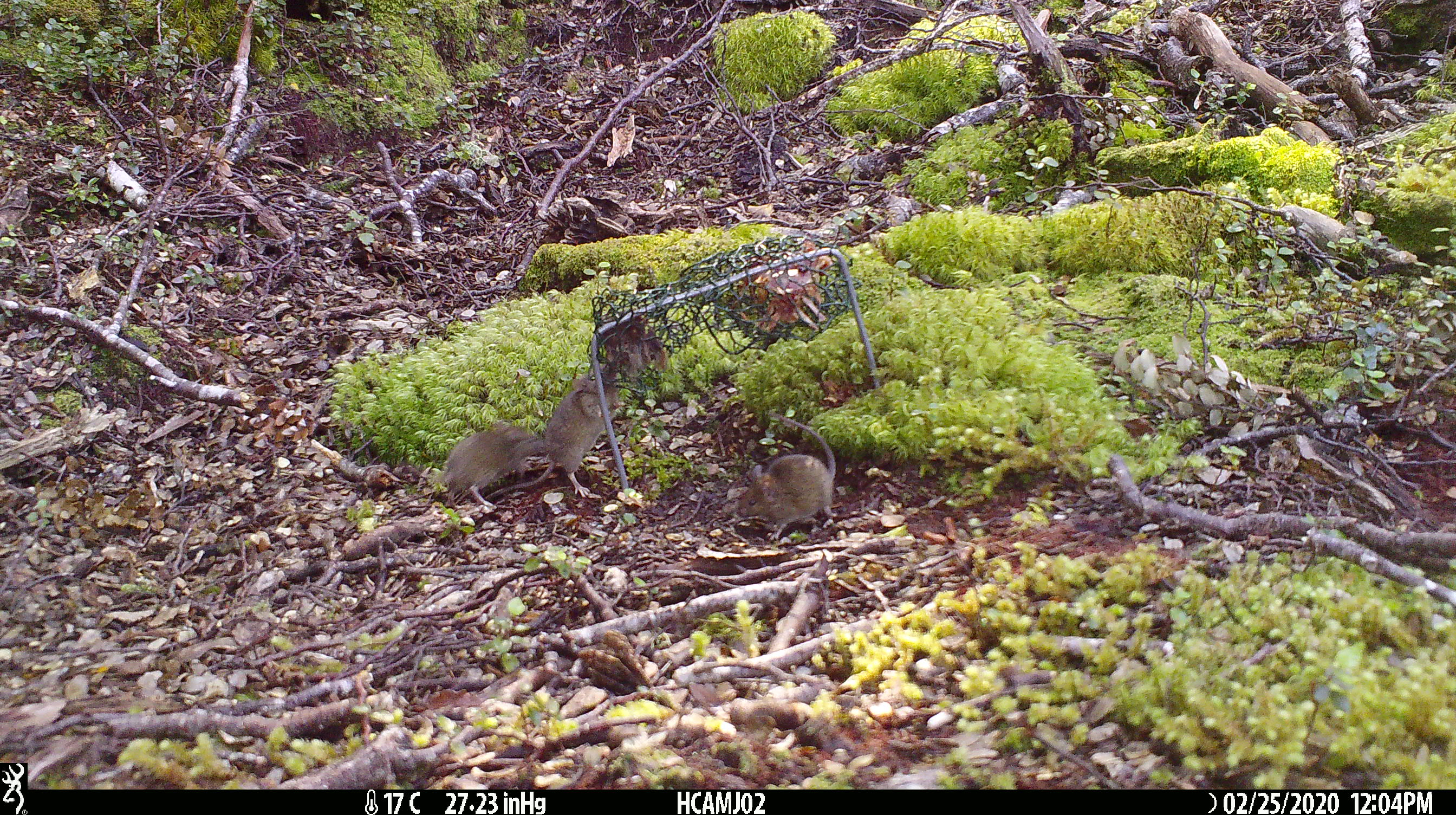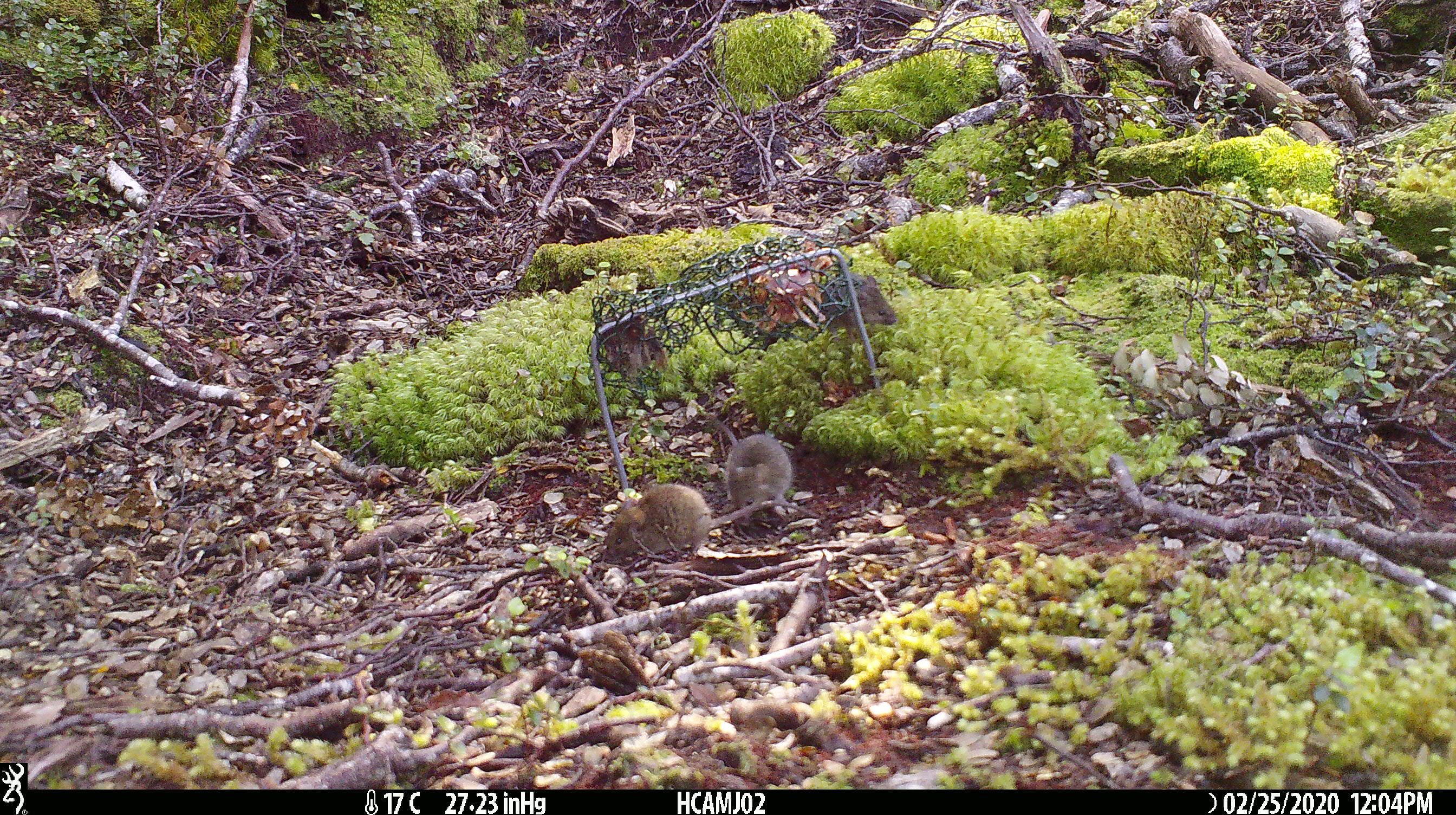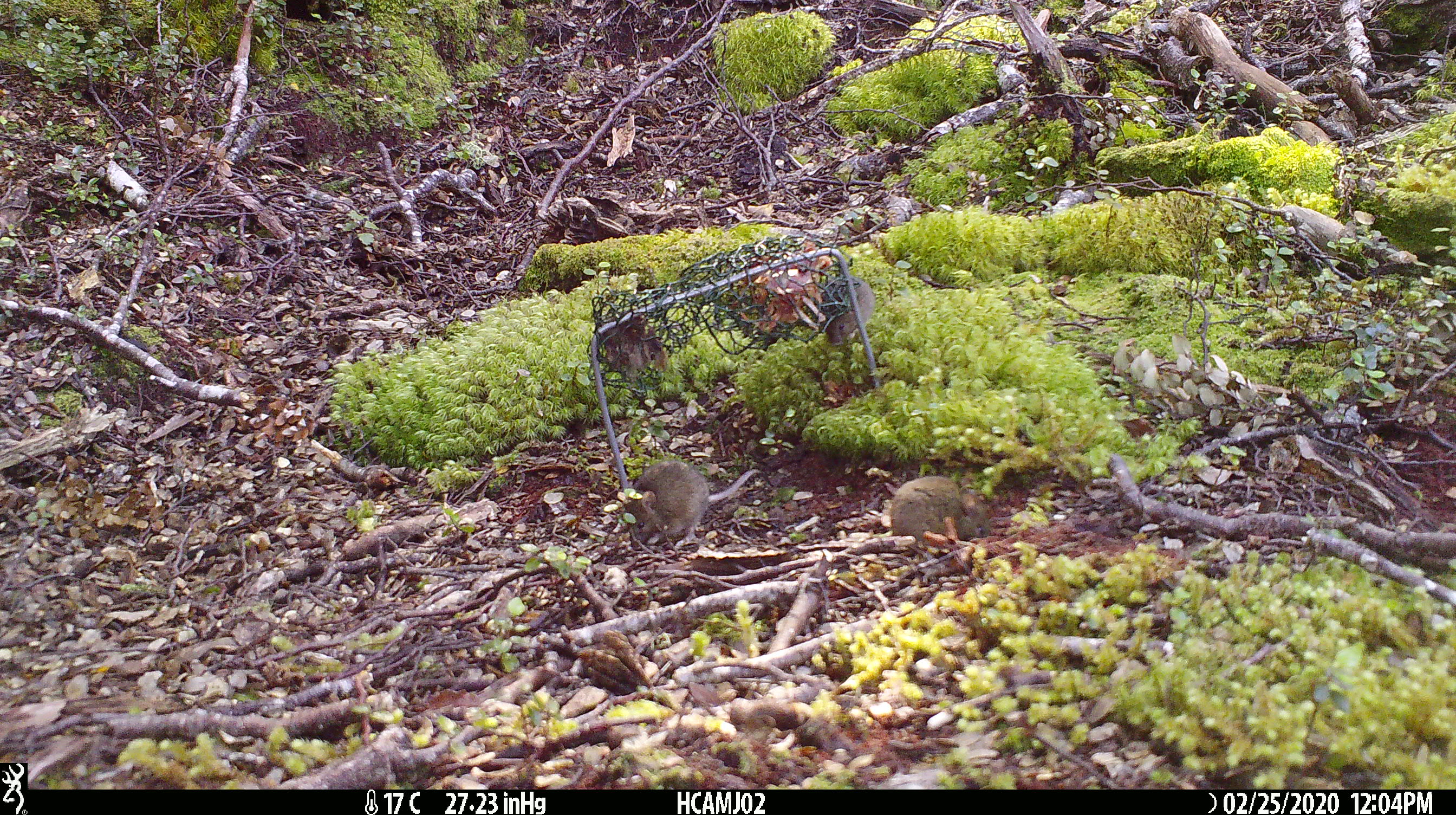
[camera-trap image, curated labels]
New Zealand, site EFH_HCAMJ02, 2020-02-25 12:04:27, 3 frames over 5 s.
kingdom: Animalia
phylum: Chordata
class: Mammalia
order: Rodentia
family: Muridae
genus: Mus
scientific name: Mus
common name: mouse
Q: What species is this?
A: Mouse (Mus).